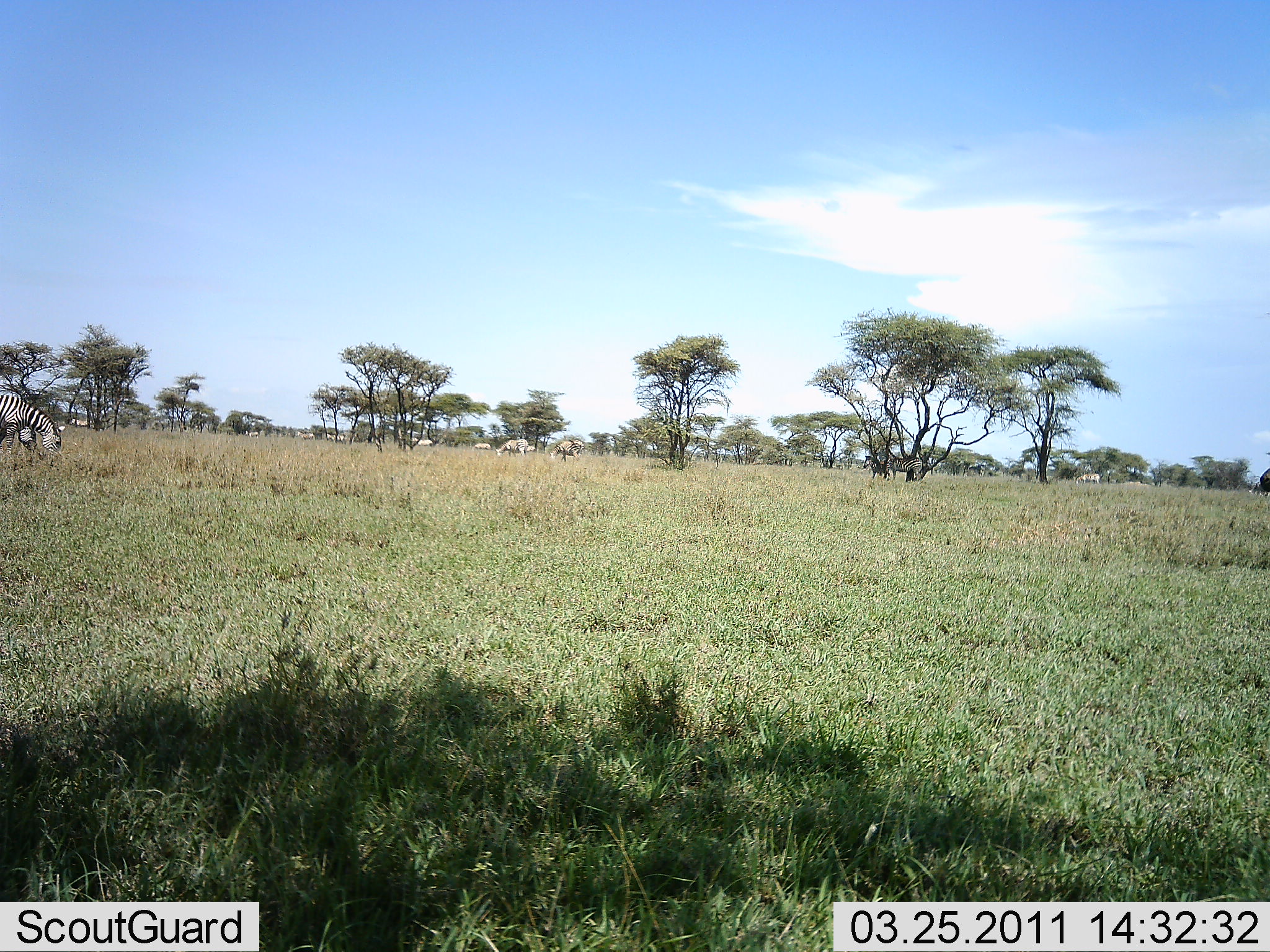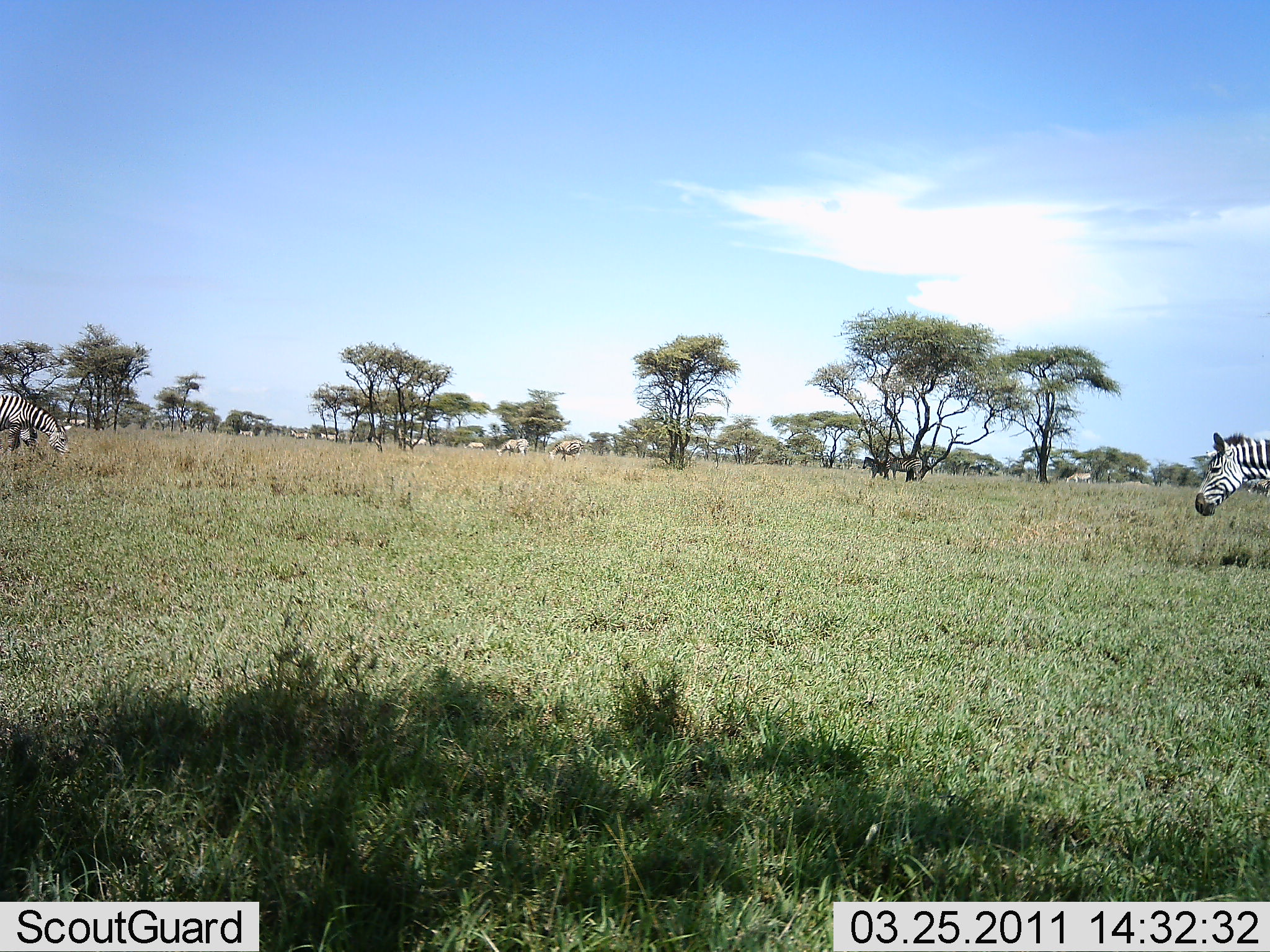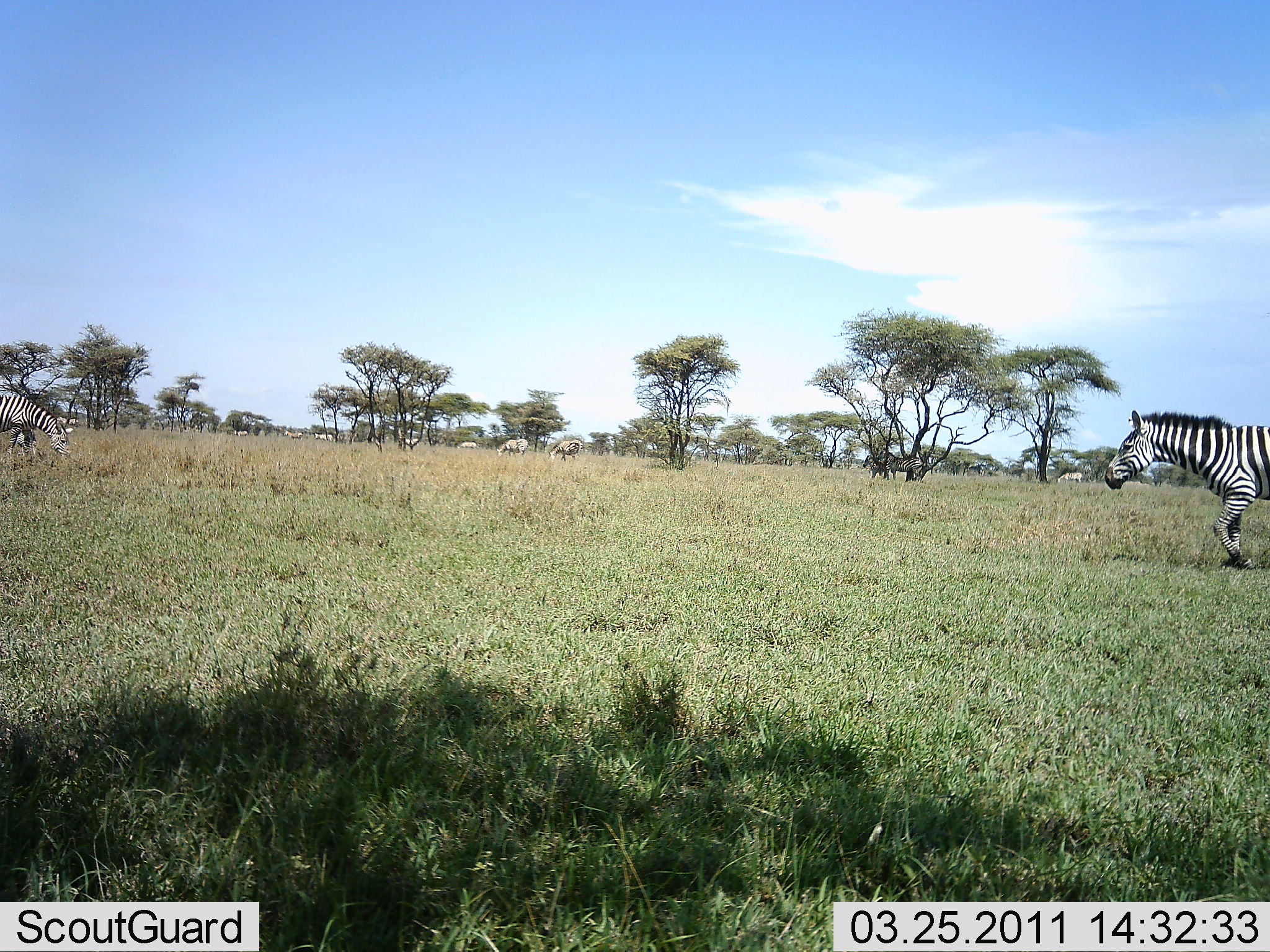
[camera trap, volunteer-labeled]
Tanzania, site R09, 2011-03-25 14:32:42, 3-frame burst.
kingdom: Animalia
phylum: Chordata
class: Mammalia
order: Perissodactyla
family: Equidae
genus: Equus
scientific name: Equus quagga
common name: plains zebra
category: zebra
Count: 11-50.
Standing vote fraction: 14%.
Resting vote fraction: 0%.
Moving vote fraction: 71%.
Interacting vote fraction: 0%.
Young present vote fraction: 0%.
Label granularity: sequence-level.